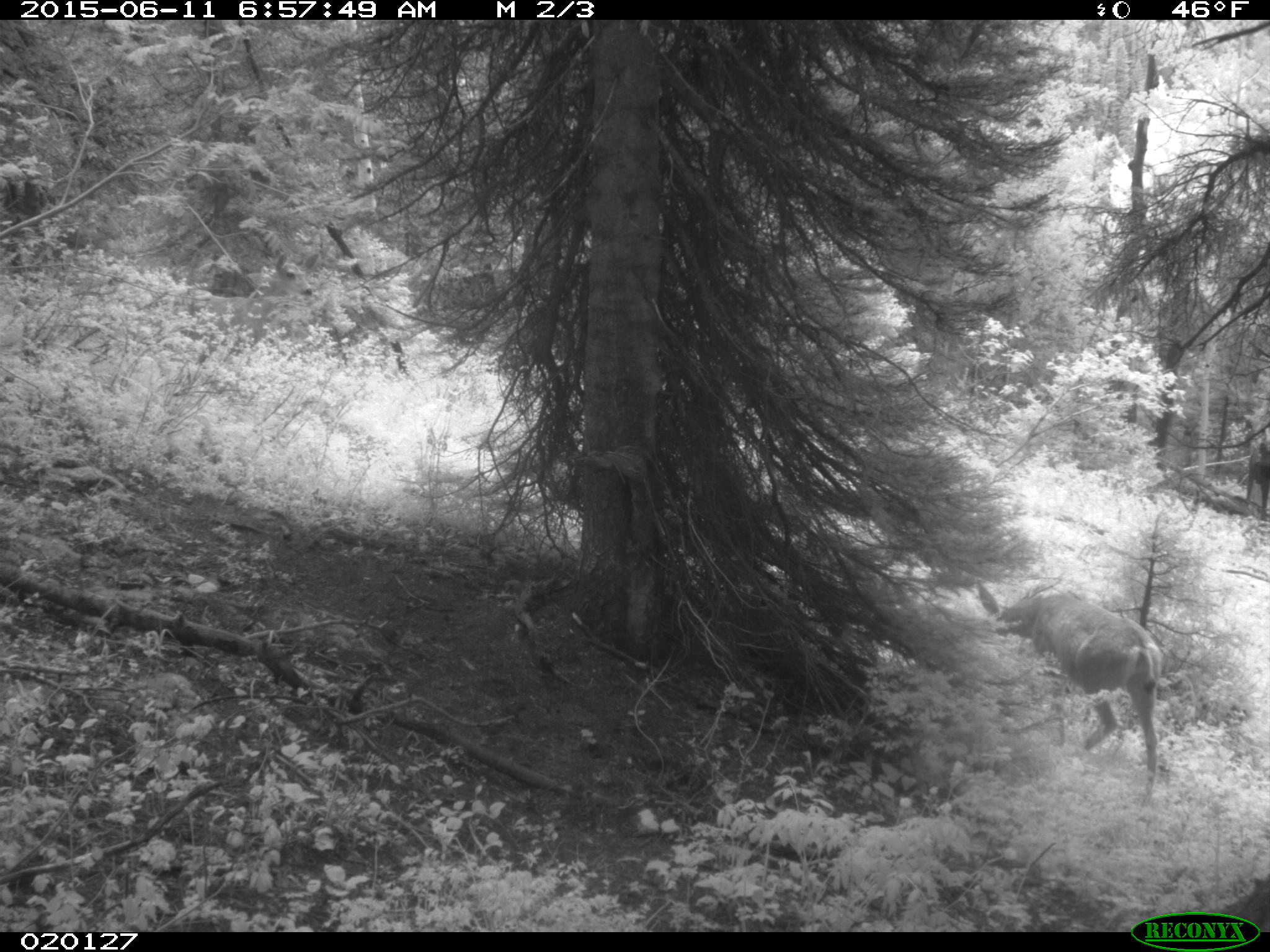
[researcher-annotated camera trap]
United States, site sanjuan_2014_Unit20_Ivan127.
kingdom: Animalia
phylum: Chordata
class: Mammalia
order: Artiodactyla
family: Cervidae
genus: Odocoileus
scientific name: Odocoileus hemionus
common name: mule deer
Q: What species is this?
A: Odocoileus hemionus (mule deer).